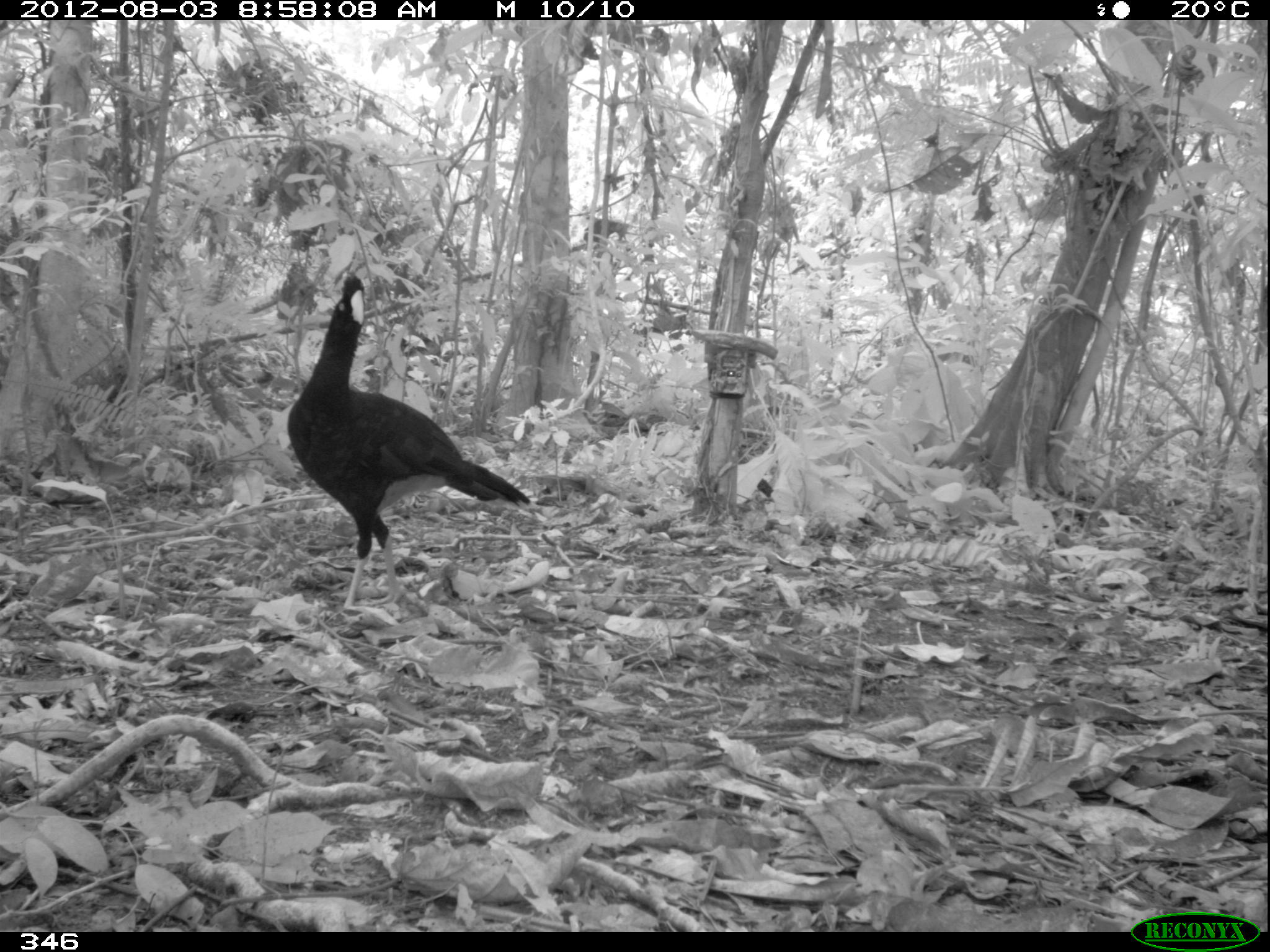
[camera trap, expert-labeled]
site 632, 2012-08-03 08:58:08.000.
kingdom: Animalia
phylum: Chordata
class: Aves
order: Galliformes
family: Cracidae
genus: Mitu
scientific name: Mitu tuberosum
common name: razor-billed curassow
Mitu tuberosum (razor-billed curassow).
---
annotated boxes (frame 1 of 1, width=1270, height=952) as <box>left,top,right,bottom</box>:
mitu tuberosum: <box>284,269,537,616</box>